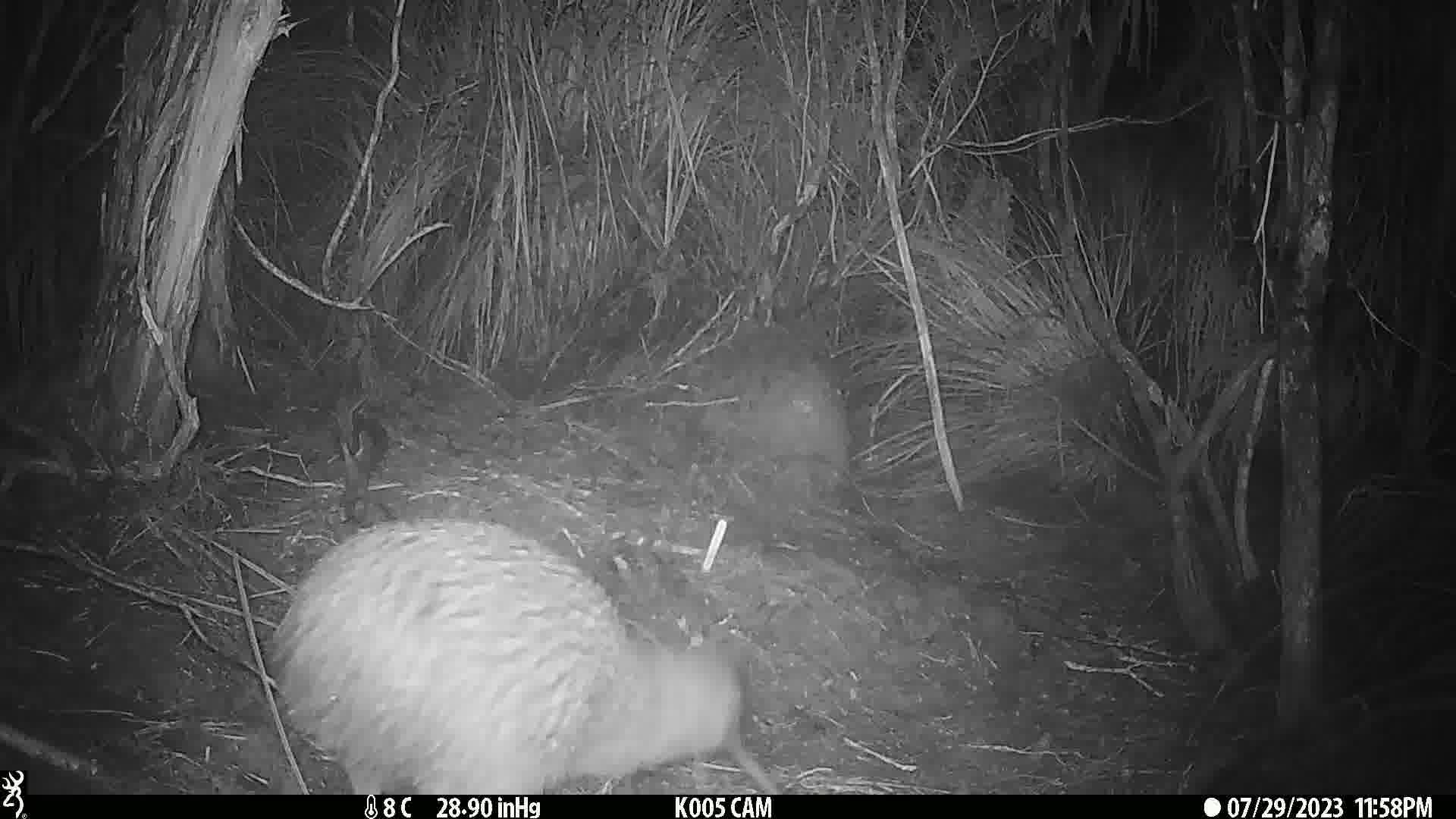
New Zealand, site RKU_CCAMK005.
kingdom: Animalia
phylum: Chordata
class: Aves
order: Apterygiformes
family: Apterygidae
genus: Apteryx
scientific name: Apteryx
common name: kiwi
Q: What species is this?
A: Kiwi (Apteryx).